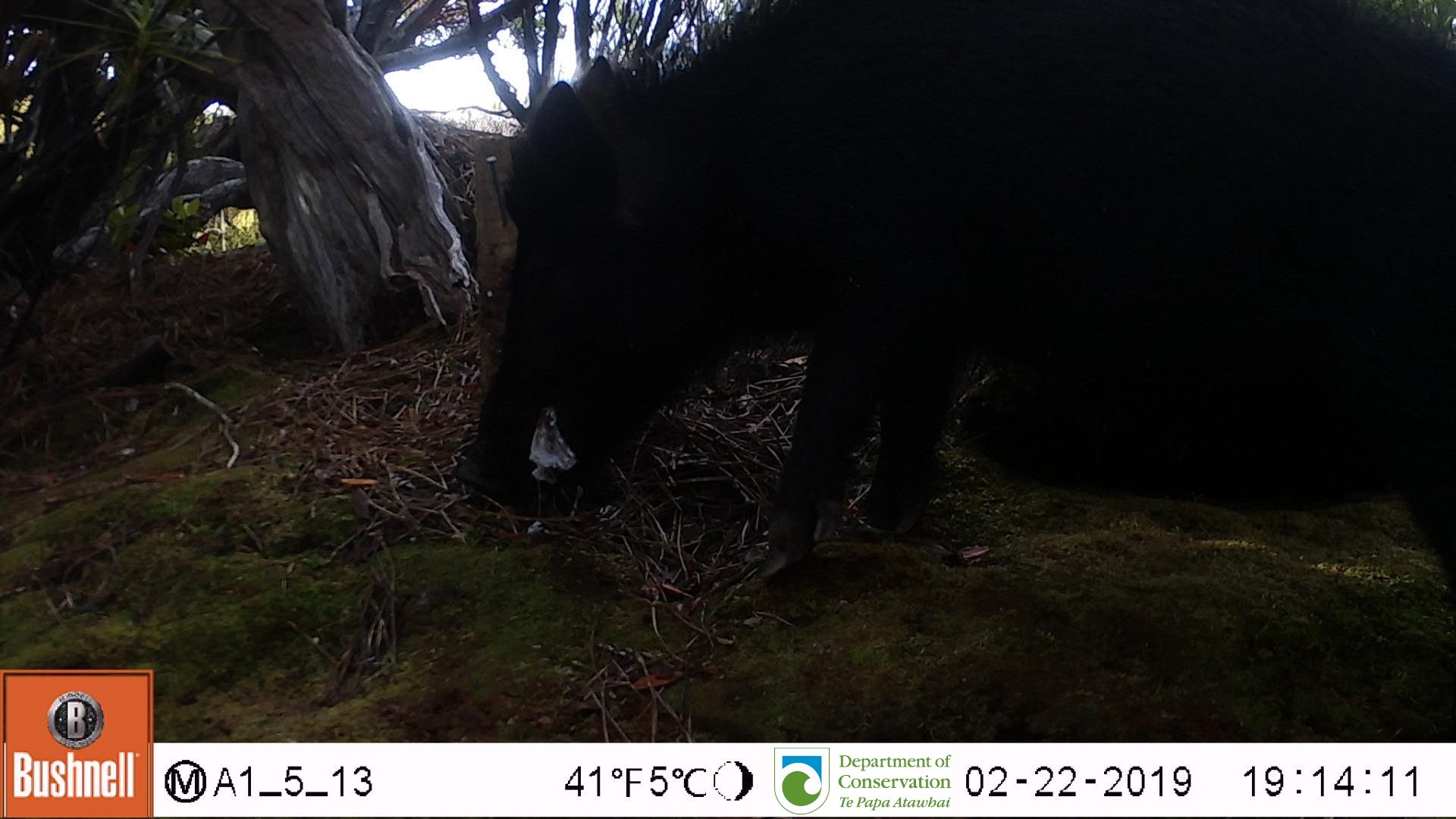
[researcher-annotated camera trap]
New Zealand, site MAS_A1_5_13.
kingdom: Animalia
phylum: Chordata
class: Mammalia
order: Artiodactyla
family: Suidae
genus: Sus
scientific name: Sus scrofa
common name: pig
Pig (Sus scrofa).